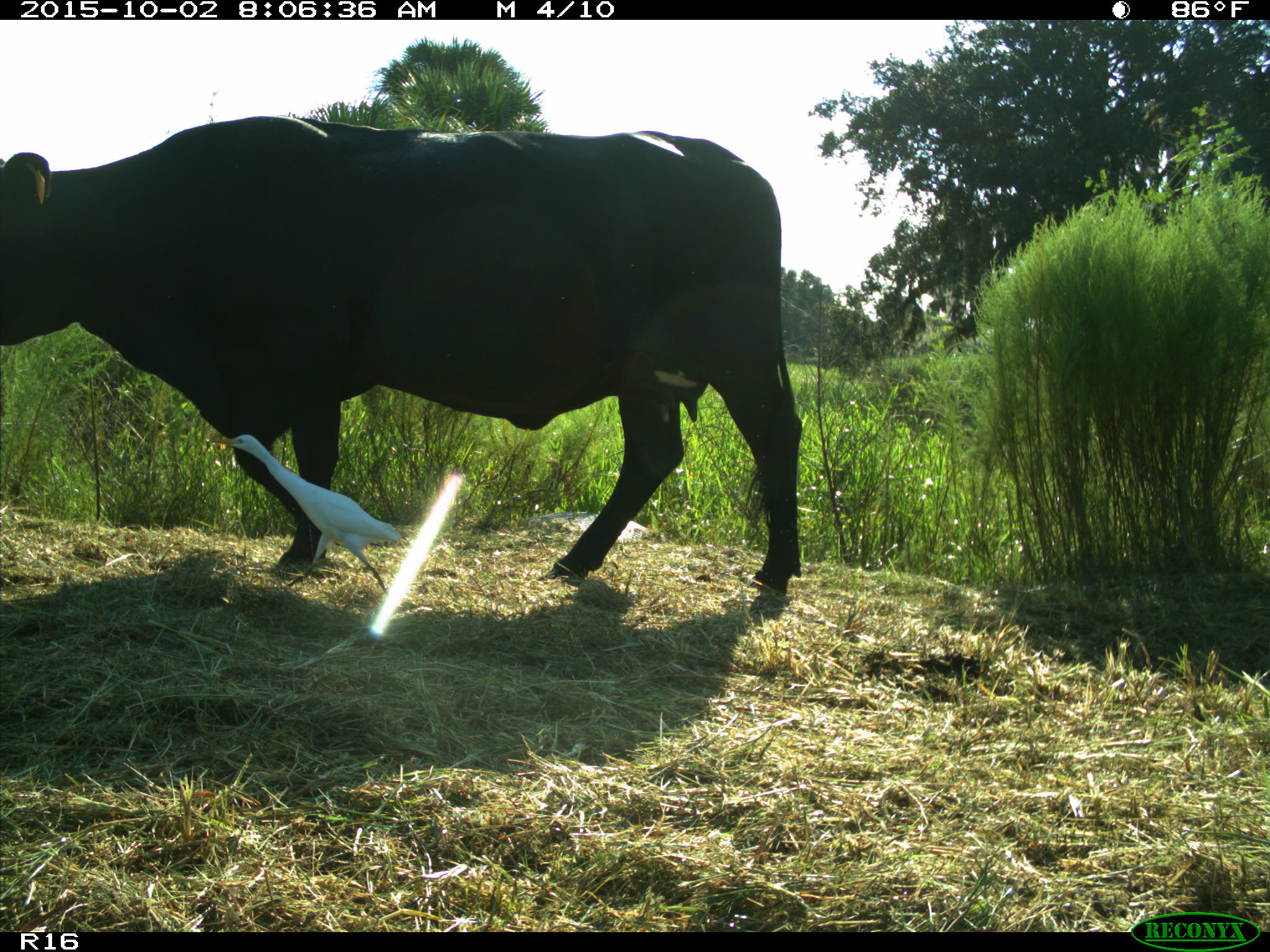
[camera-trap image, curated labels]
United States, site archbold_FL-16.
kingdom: Animalia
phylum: Chordata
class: Mammalia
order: Artiodactyla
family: Bovidae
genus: Bos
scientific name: Bos taurus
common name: domestic cow